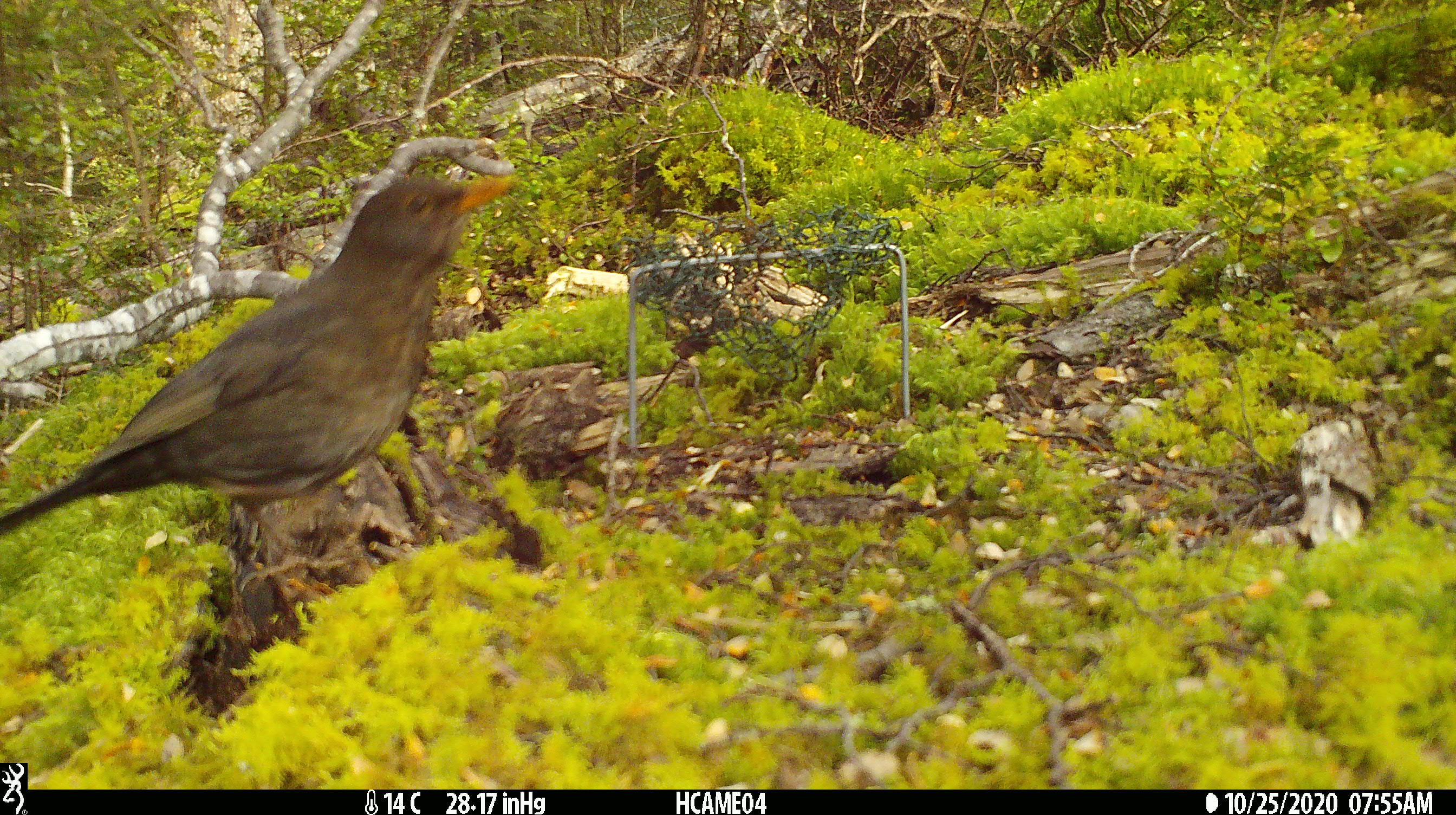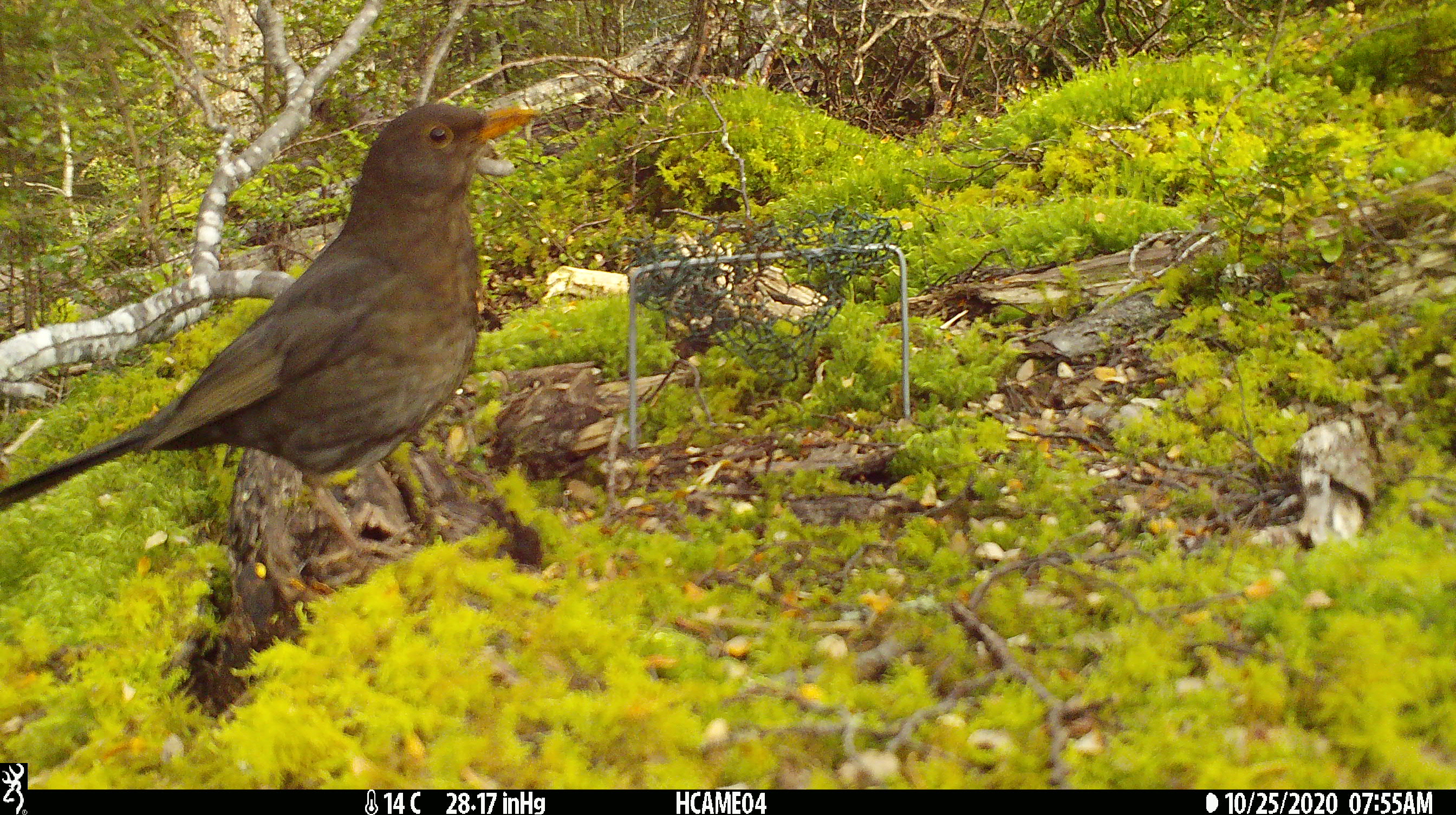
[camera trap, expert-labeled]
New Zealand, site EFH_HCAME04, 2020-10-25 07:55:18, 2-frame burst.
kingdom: Animalia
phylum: Chordata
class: Aves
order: Passeriformes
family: Turdidae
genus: Turdus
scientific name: Turdus merula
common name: eurasian blackbird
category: blackbird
Blackbird (eurasian blackbird) (Turdus merula).